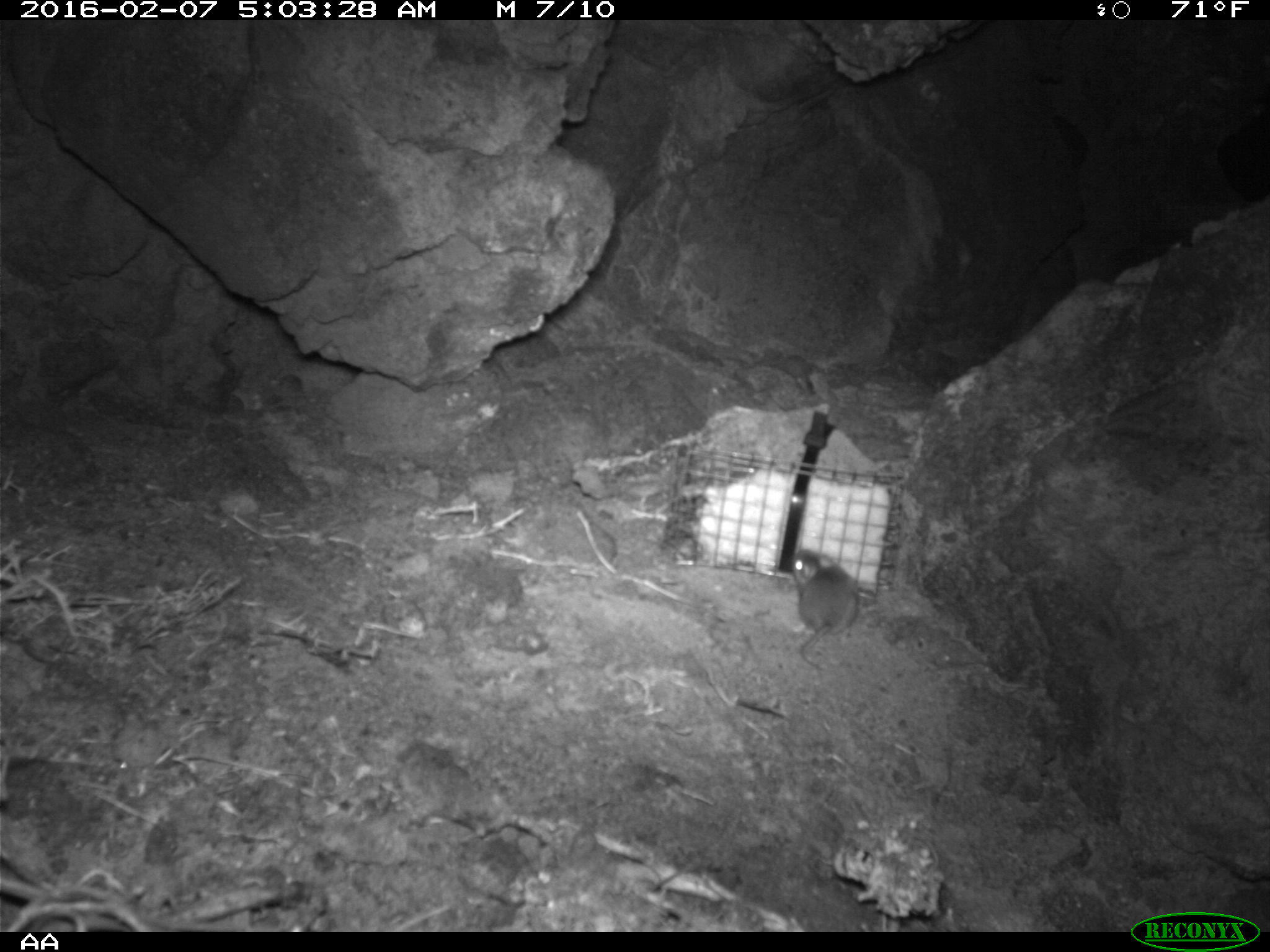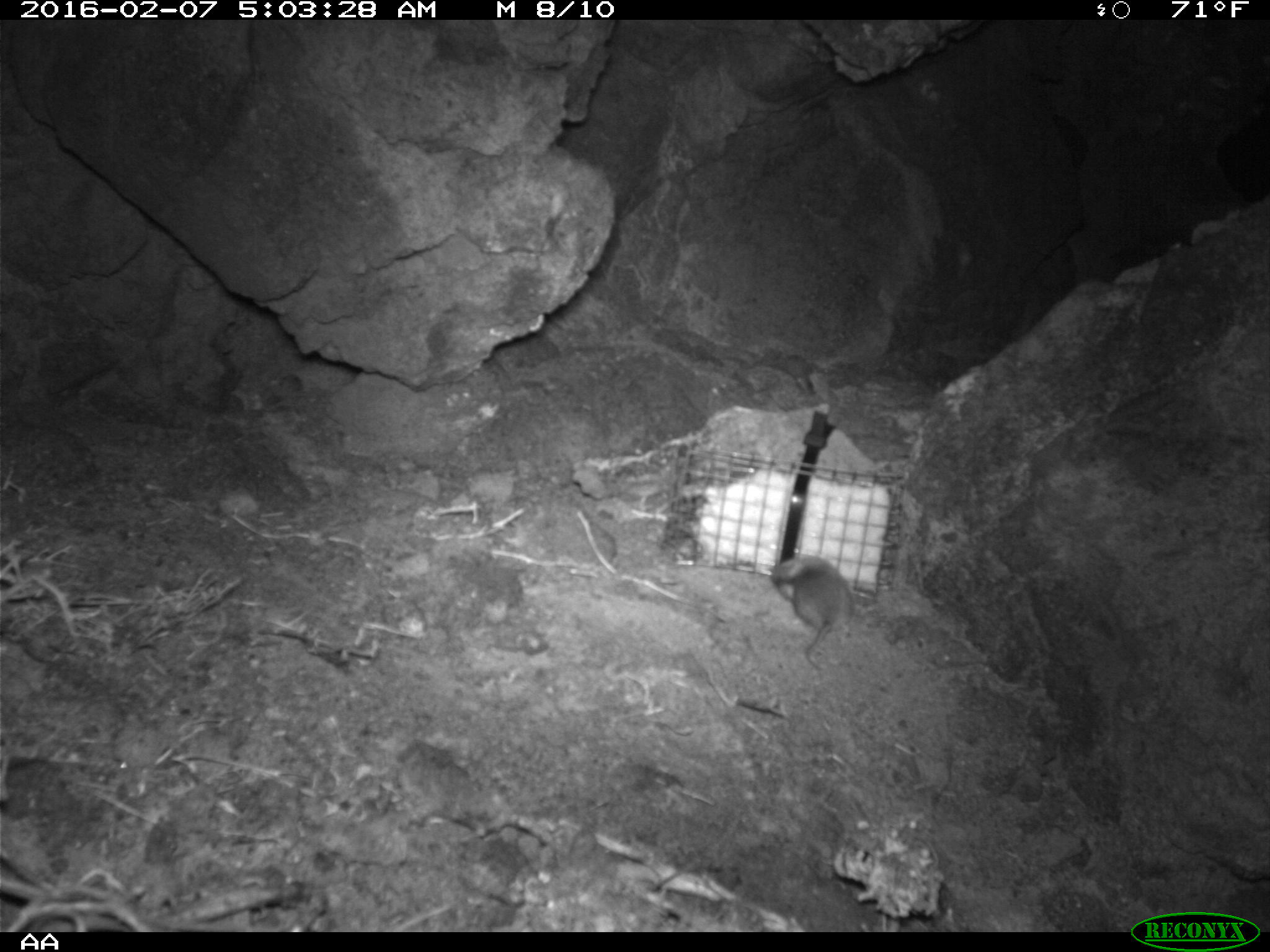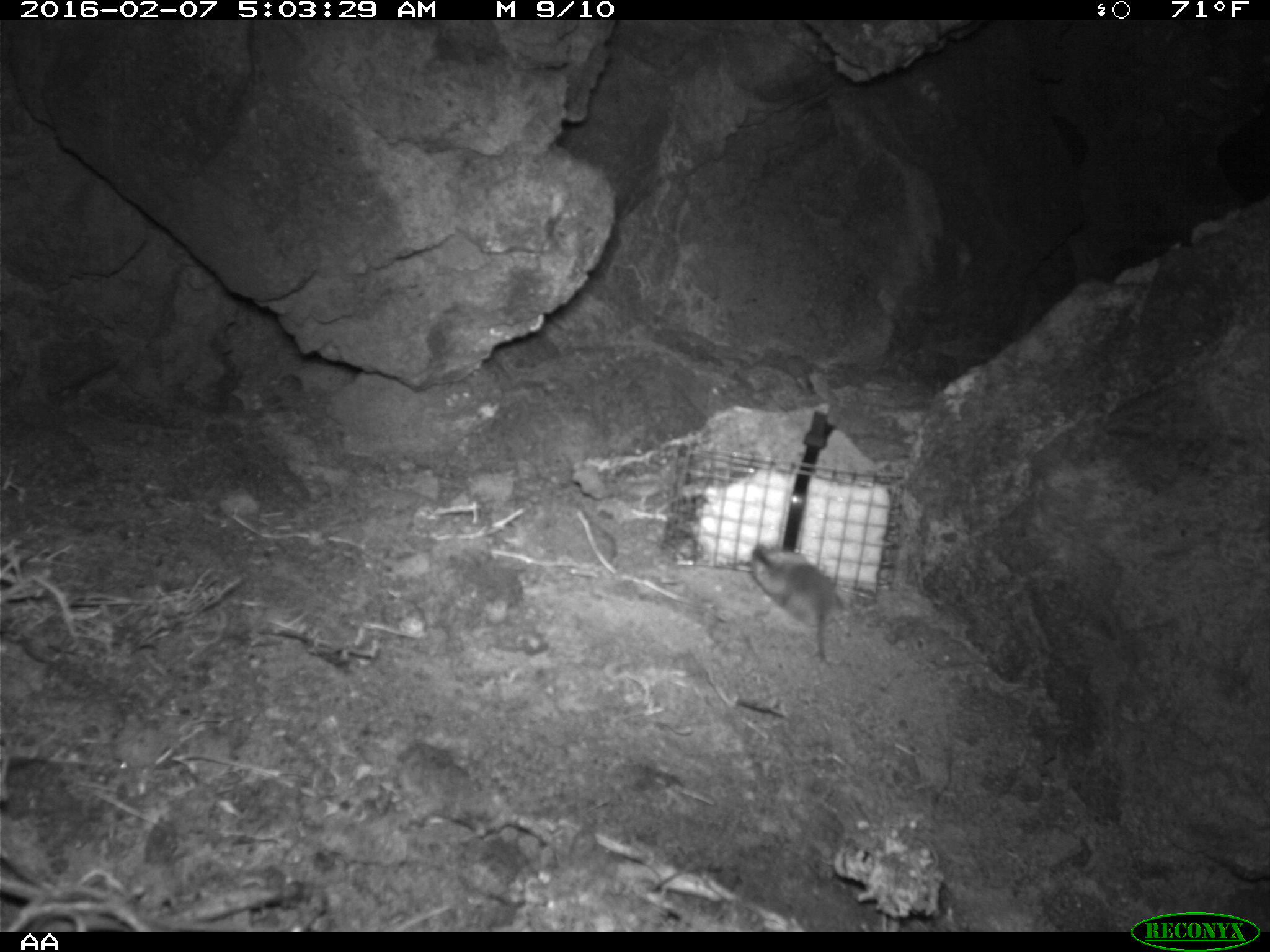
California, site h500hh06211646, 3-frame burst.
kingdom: Animalia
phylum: Chordata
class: Mammalia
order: Rodentia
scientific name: Rodentia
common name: rodent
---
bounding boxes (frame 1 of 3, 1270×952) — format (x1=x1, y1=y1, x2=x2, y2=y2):
rodent: (x1=792, y1=549, x2=858, y2=669)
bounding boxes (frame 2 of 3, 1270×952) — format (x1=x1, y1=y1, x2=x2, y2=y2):
rodent: (x1=771, y1=553, x2=855, y2=670)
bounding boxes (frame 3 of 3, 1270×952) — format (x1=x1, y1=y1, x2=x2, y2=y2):
rodent: (x1=750, y1=541, x2=840, y2=675)